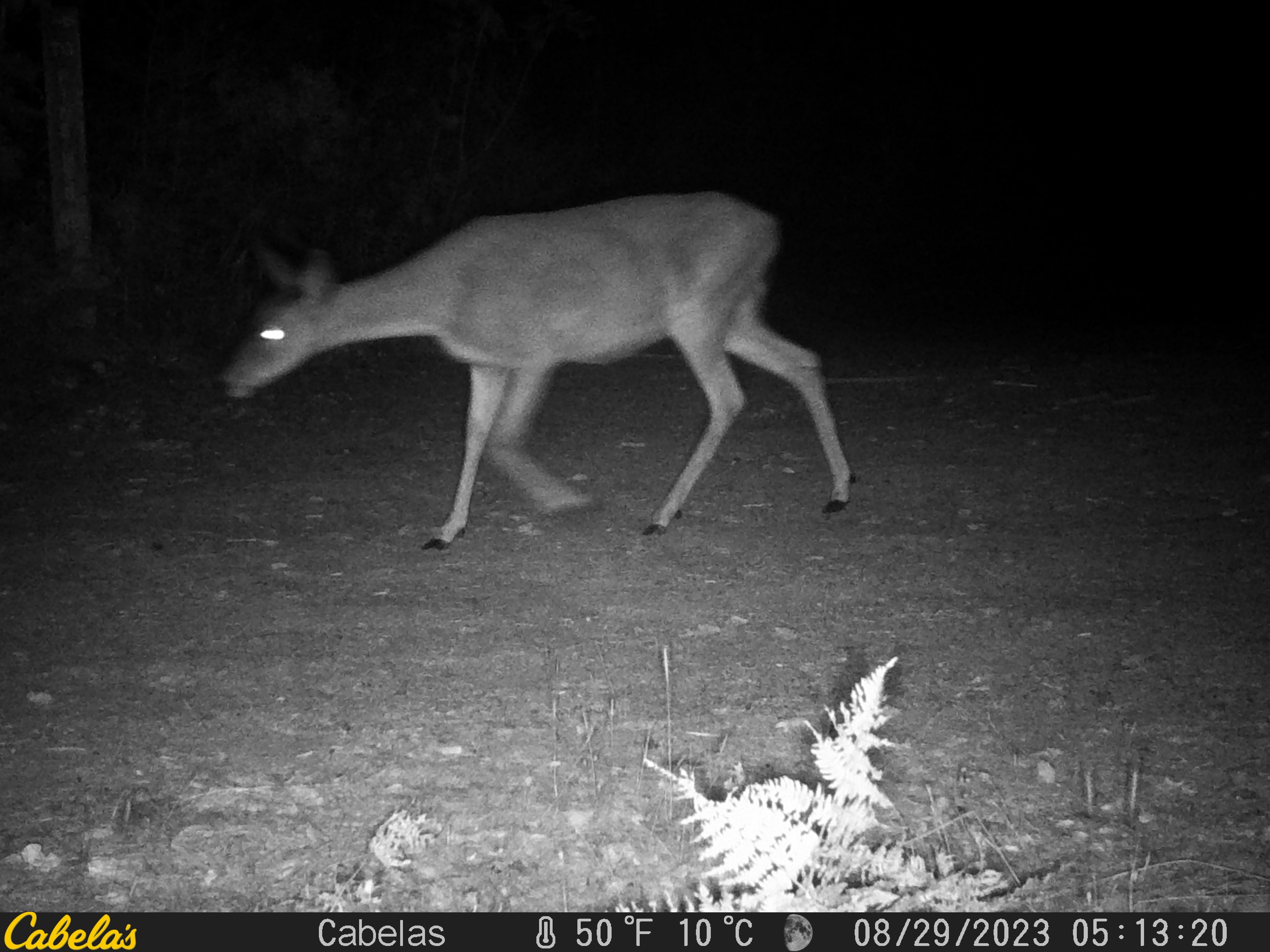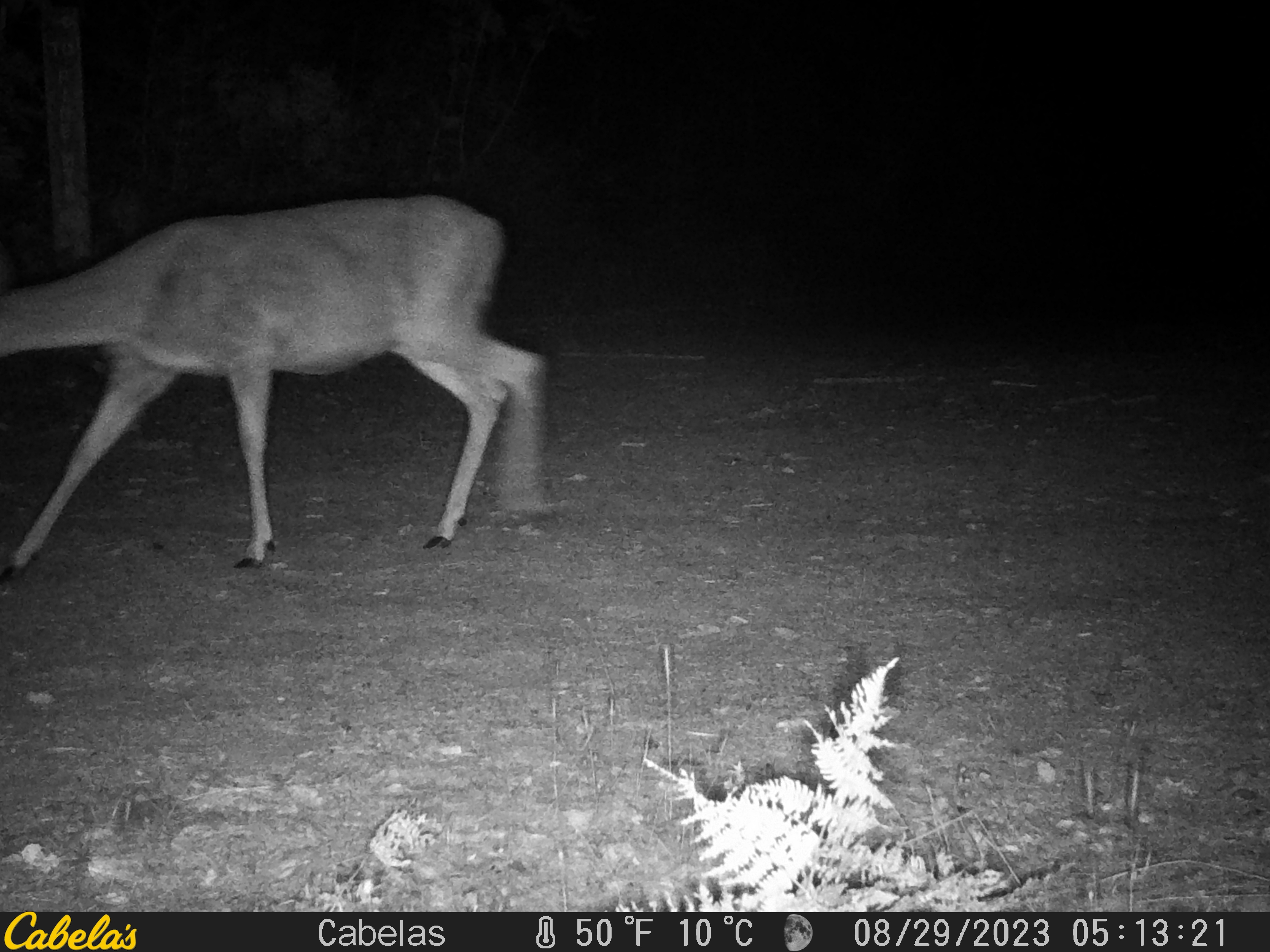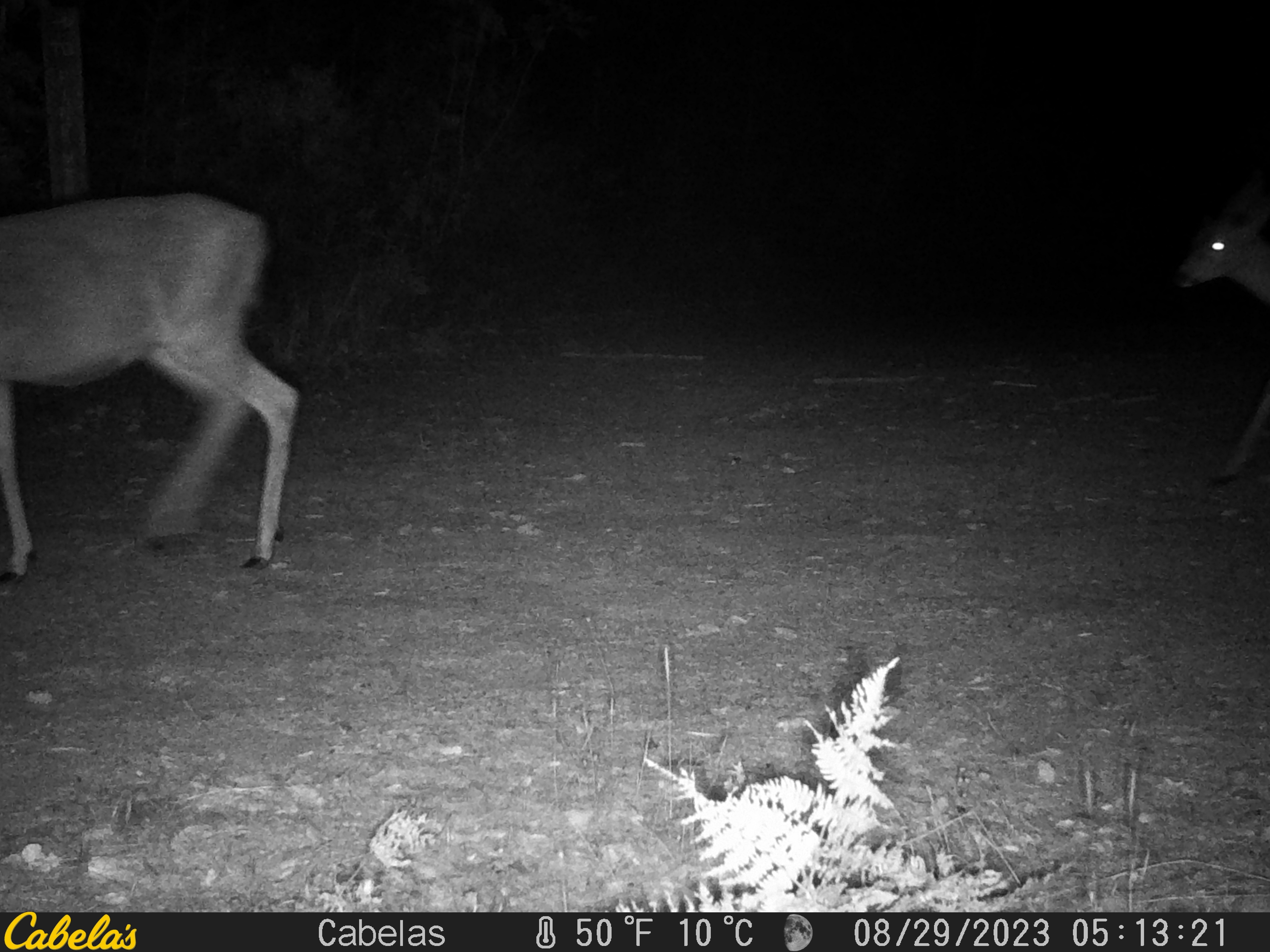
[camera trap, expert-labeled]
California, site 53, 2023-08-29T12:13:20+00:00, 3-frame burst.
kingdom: Animalia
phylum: Chordata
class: Mammalia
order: Artiodactyla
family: Cervidae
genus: Odocoileus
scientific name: Odocoileus hemionus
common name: mule deer